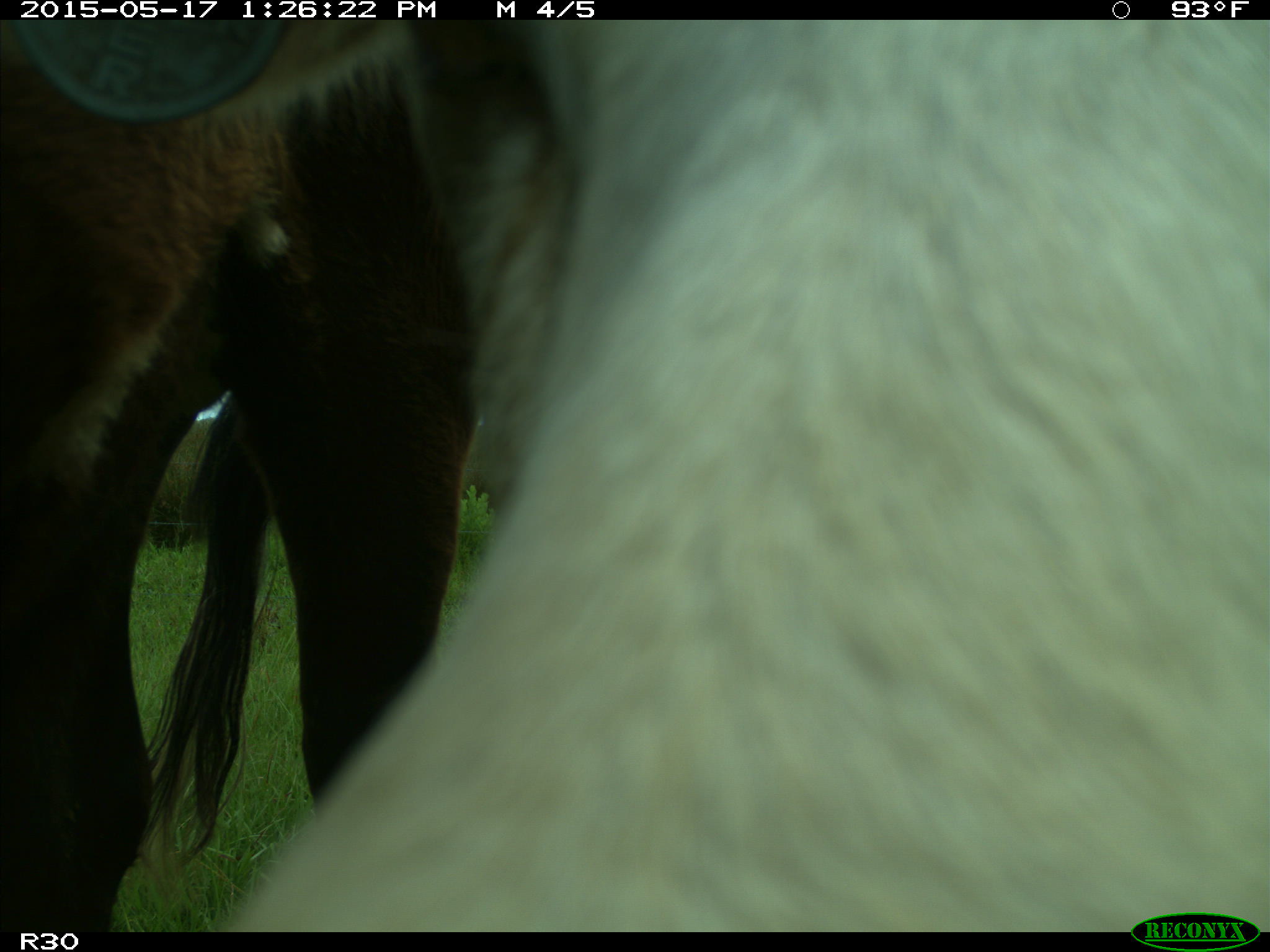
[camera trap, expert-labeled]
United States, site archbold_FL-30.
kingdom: Animalia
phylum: Chordata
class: Mammalia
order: Artiodactyla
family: Bovidae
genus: Bos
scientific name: Bos taurus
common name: domestic cow